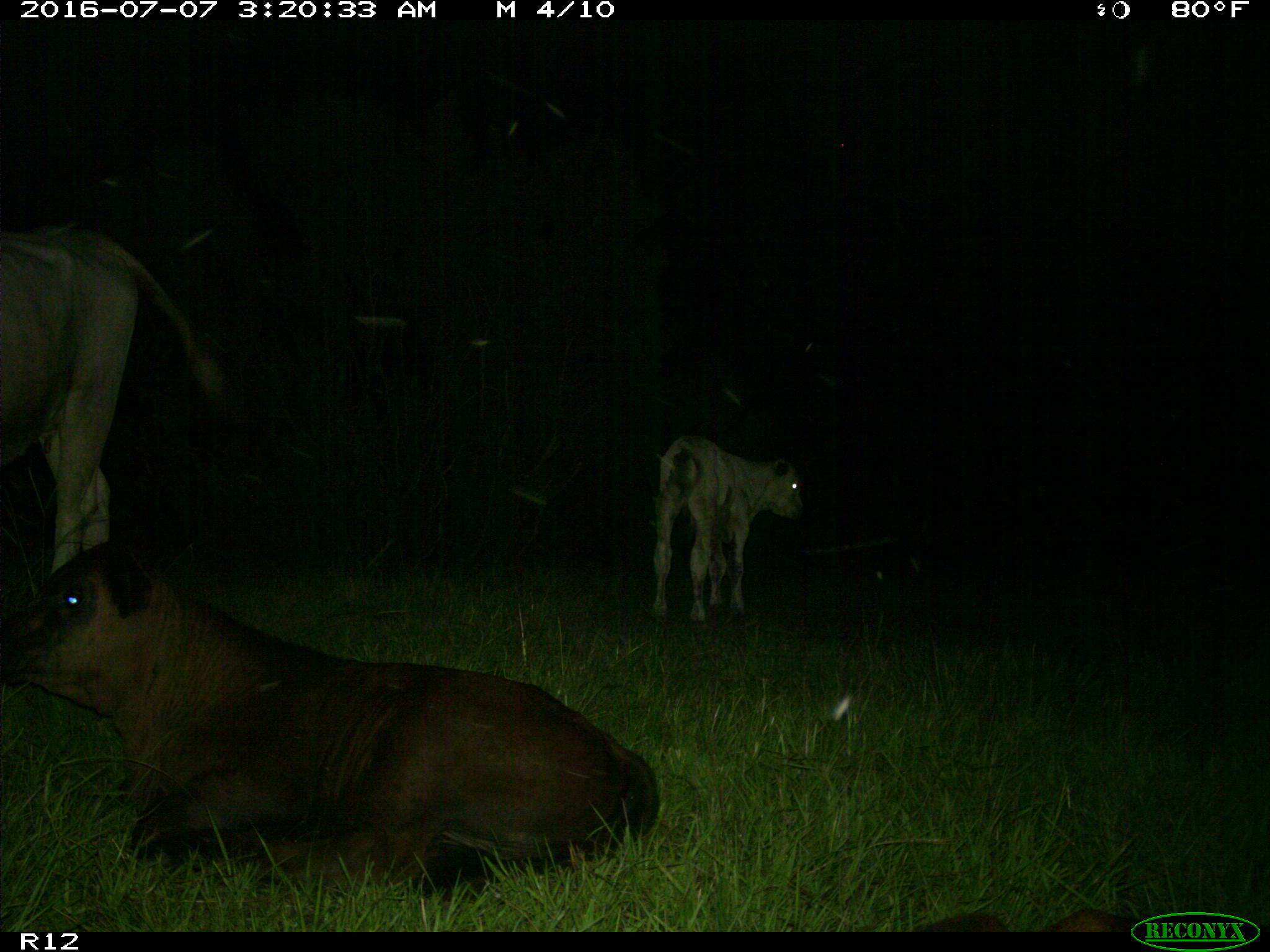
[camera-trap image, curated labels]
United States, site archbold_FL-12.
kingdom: Animalia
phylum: Chordata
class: Mammalia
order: Artiodactyla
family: Bovidae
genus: Bos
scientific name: Bos taurus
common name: domestic cow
Bos taurus (domestic cow).